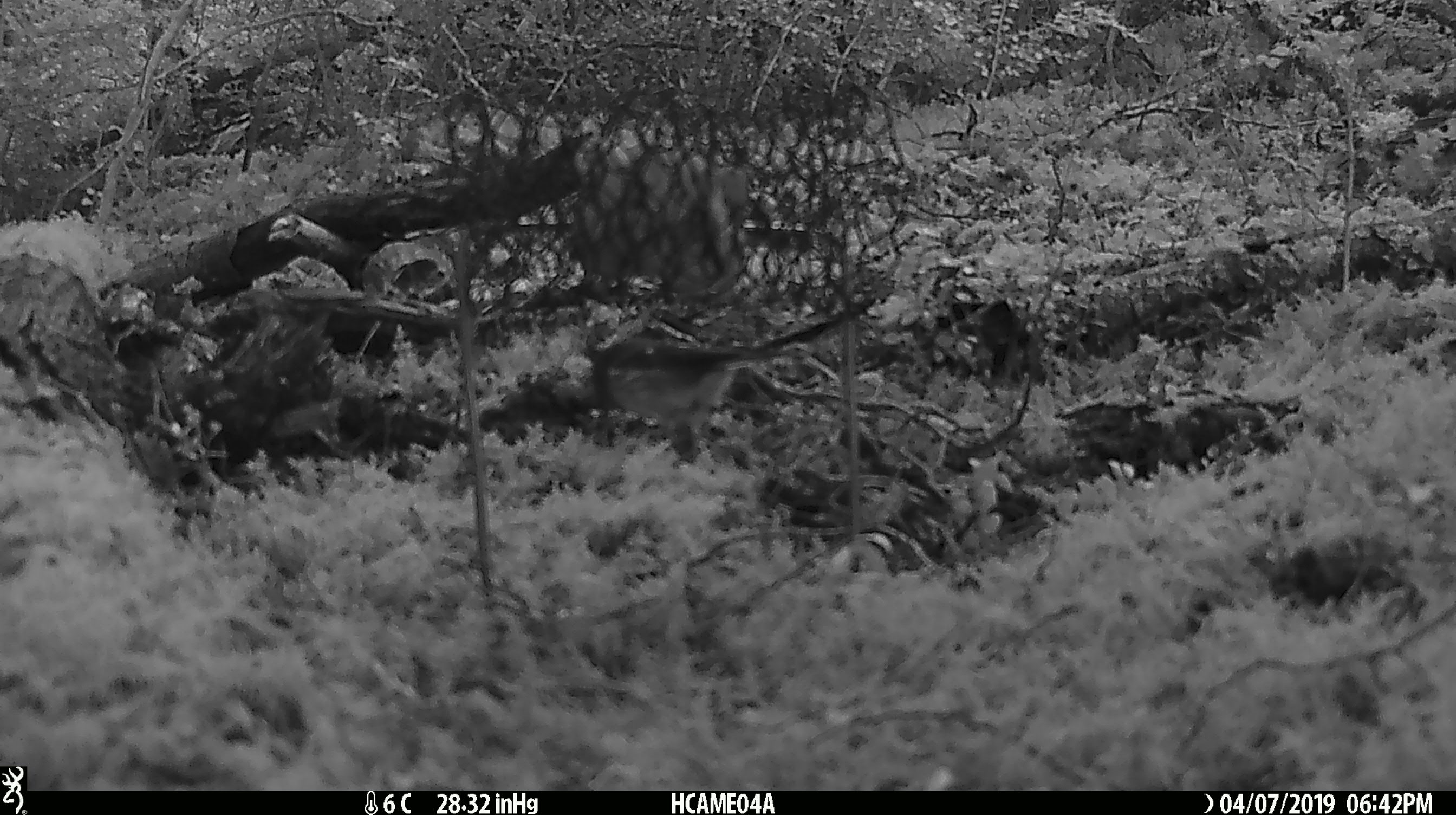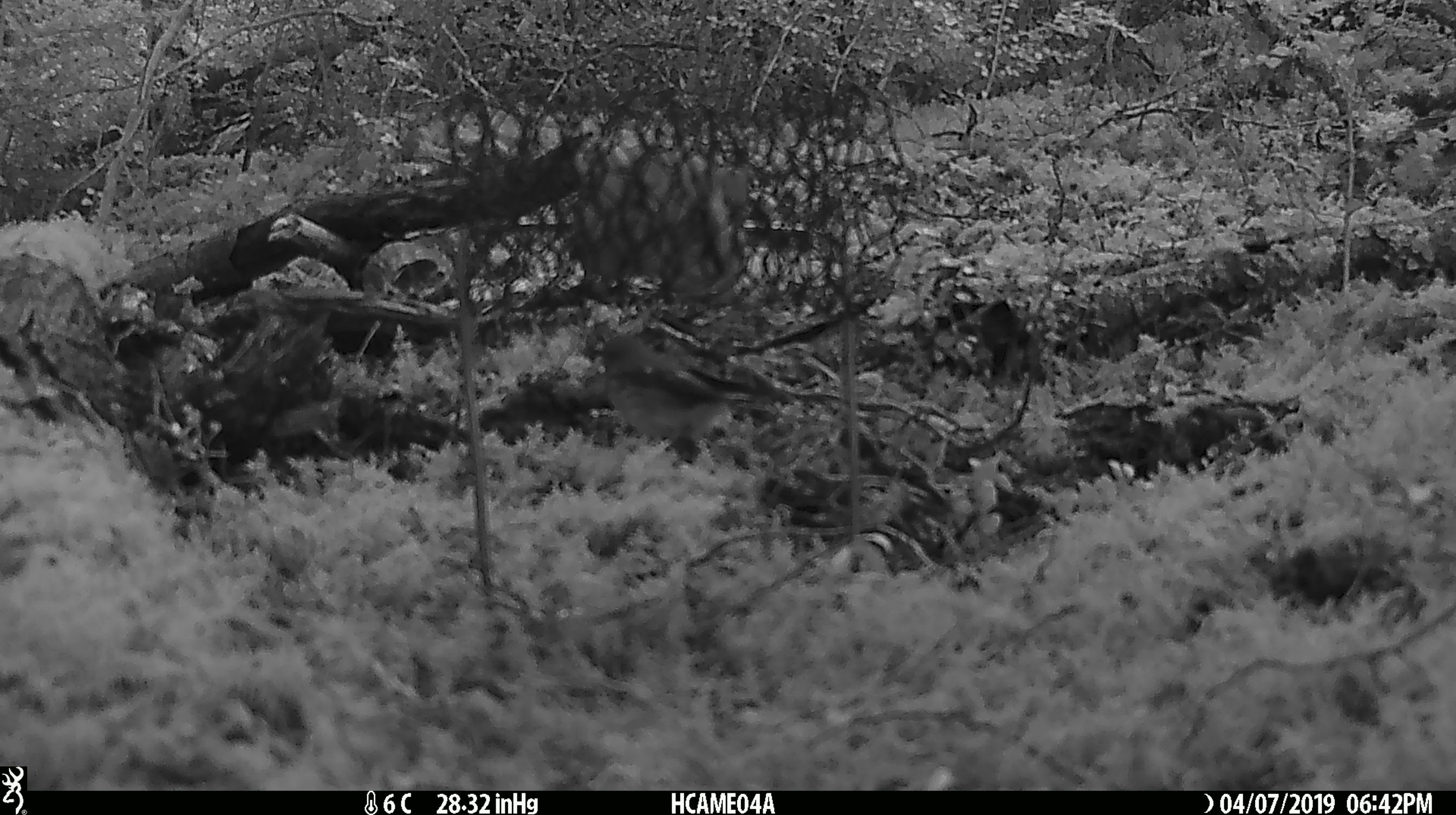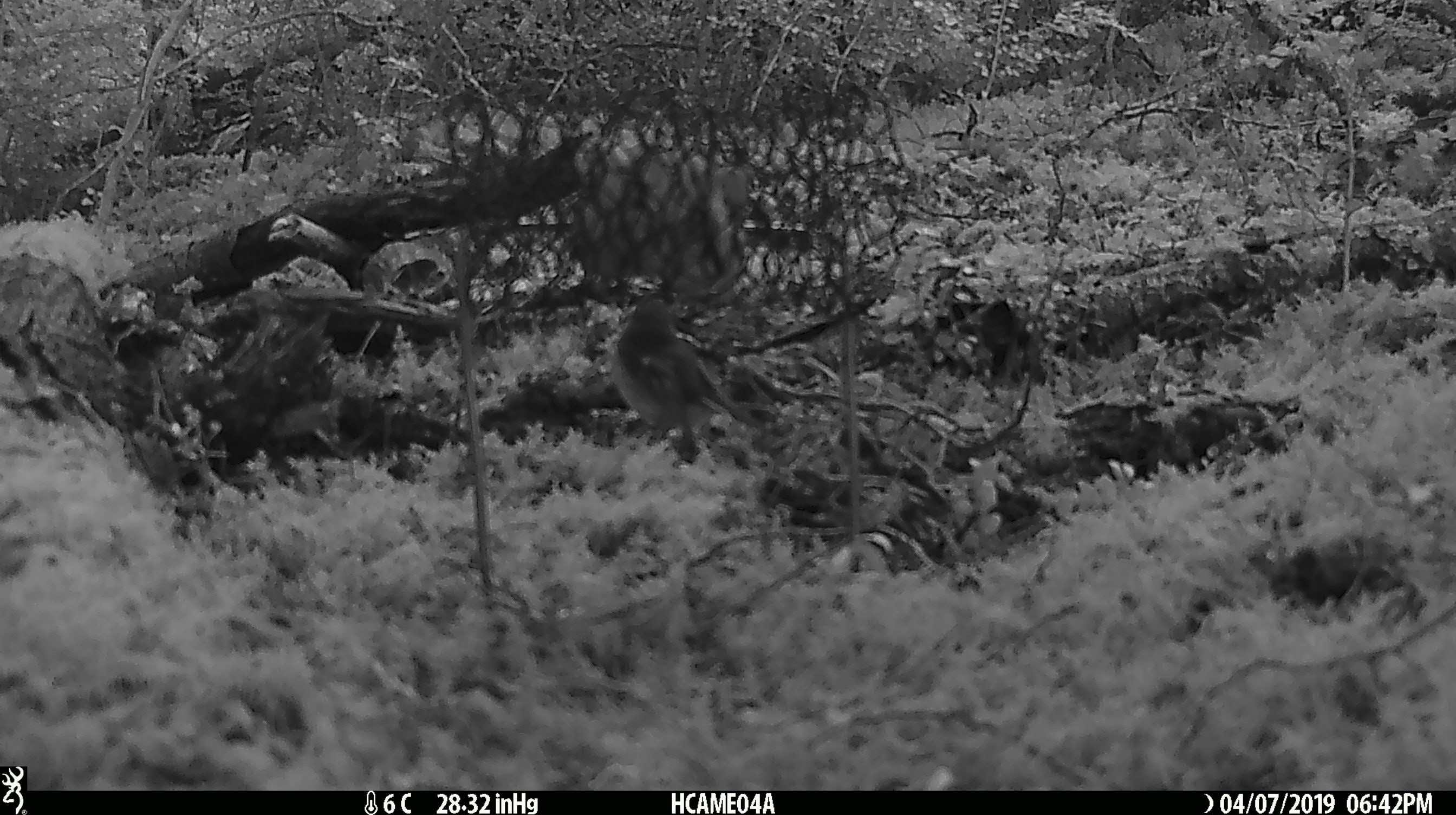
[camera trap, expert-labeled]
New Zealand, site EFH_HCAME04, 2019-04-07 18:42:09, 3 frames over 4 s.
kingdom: Animalia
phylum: Chordata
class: Aves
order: Passeriformes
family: Petroicidae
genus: Petroica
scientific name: Petroica macrocephala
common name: tomtit